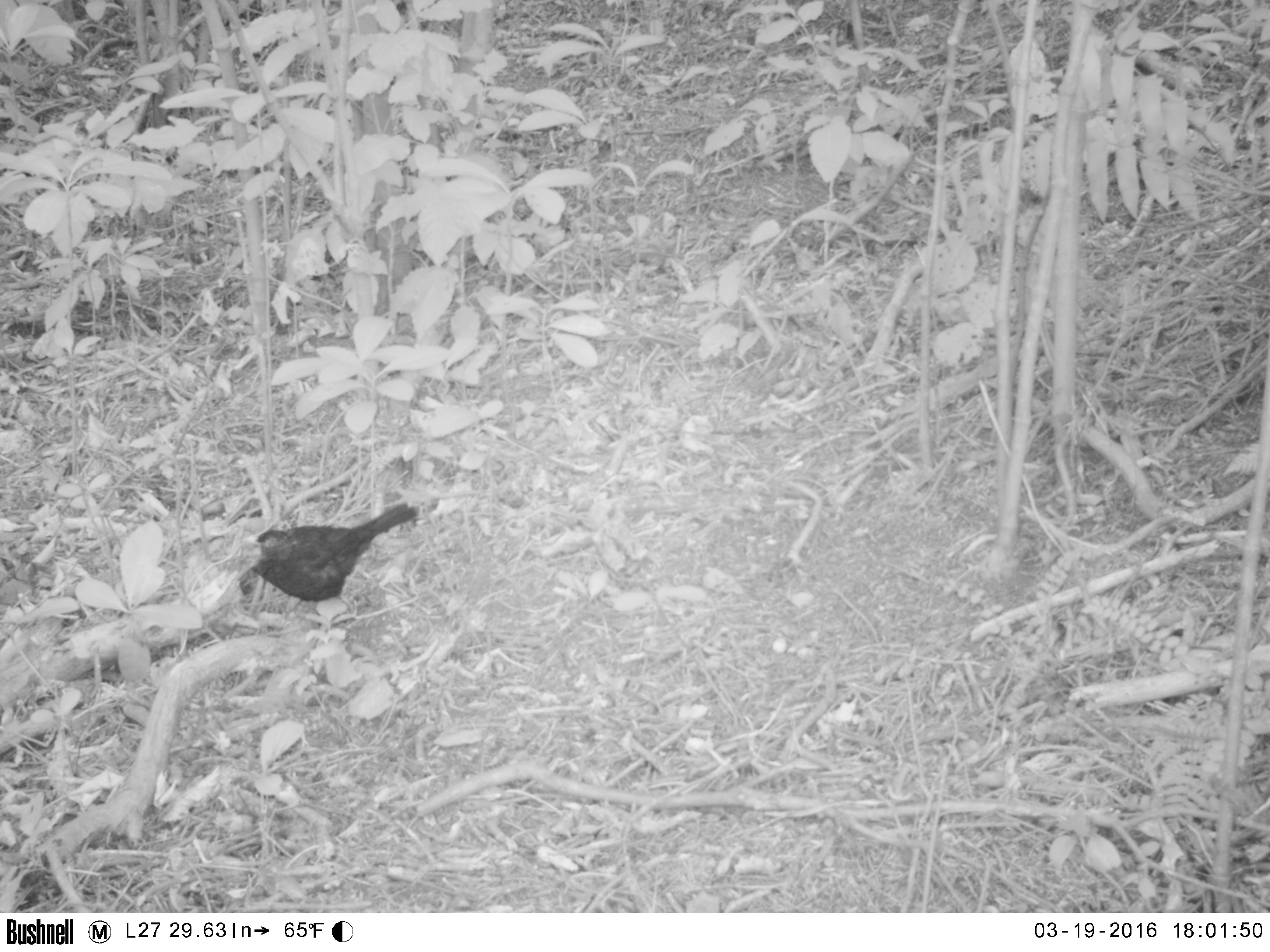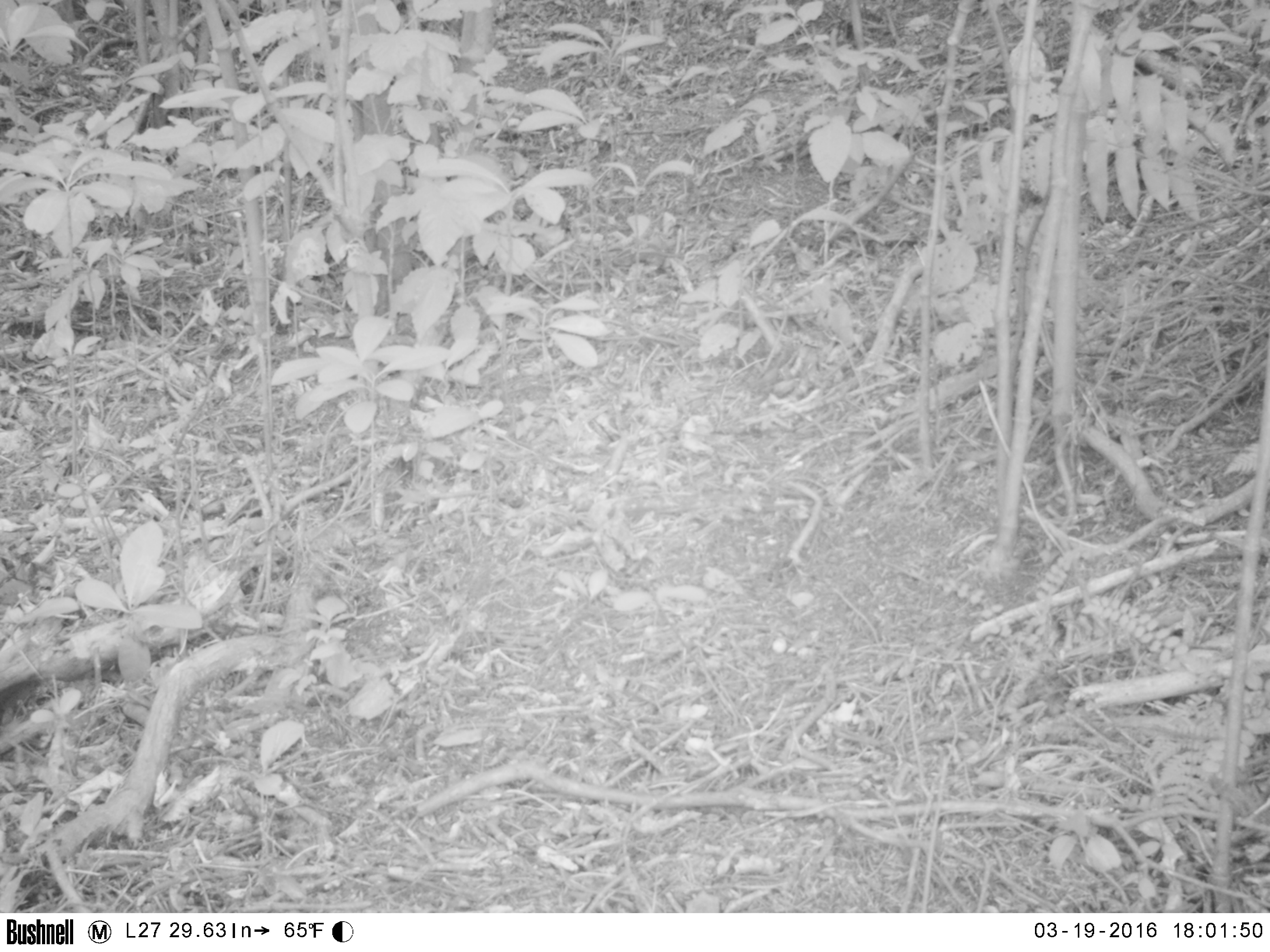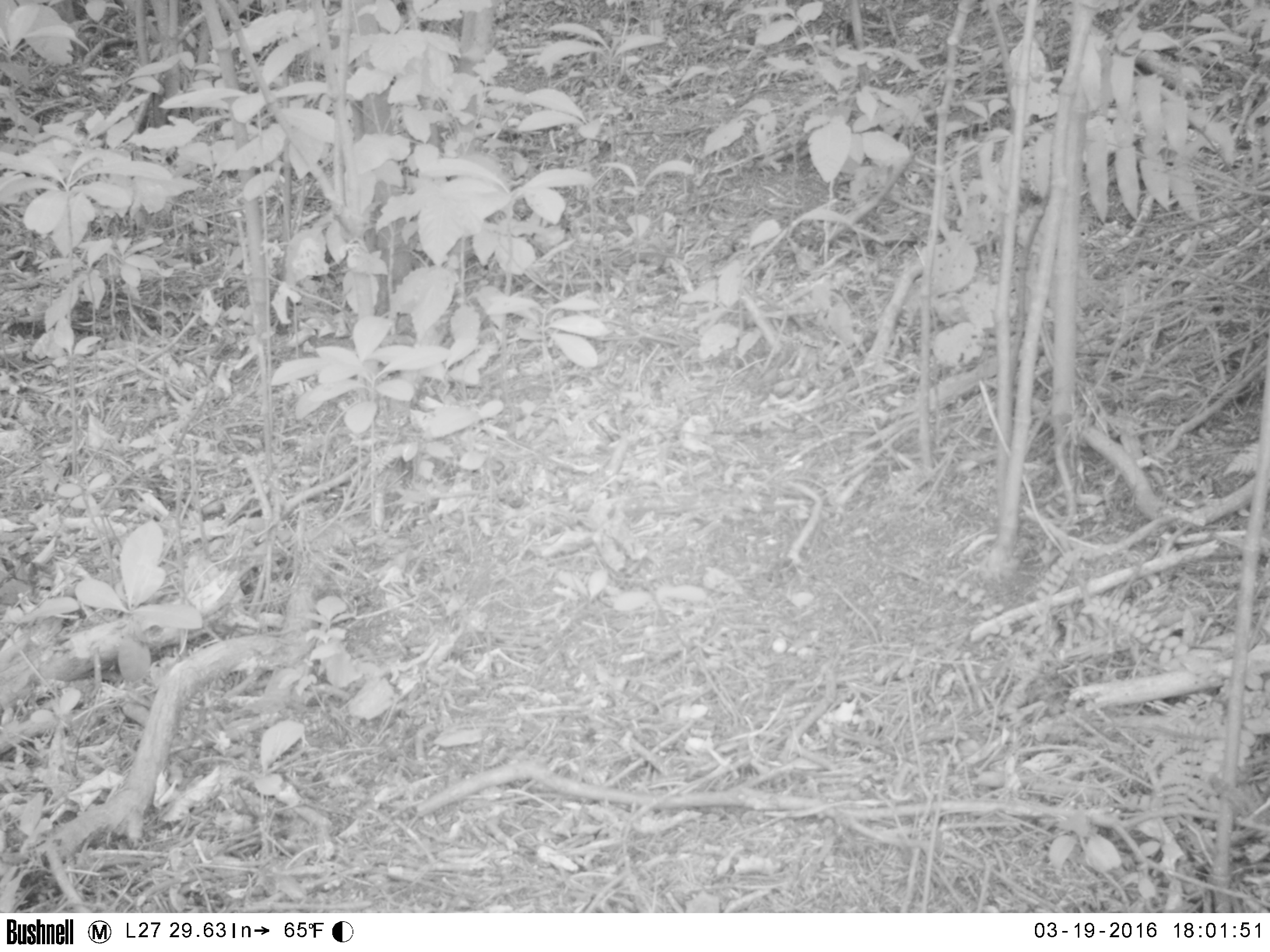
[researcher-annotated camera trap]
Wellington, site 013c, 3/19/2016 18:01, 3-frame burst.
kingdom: Animalia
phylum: Chordata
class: Aves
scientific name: Aves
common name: bird